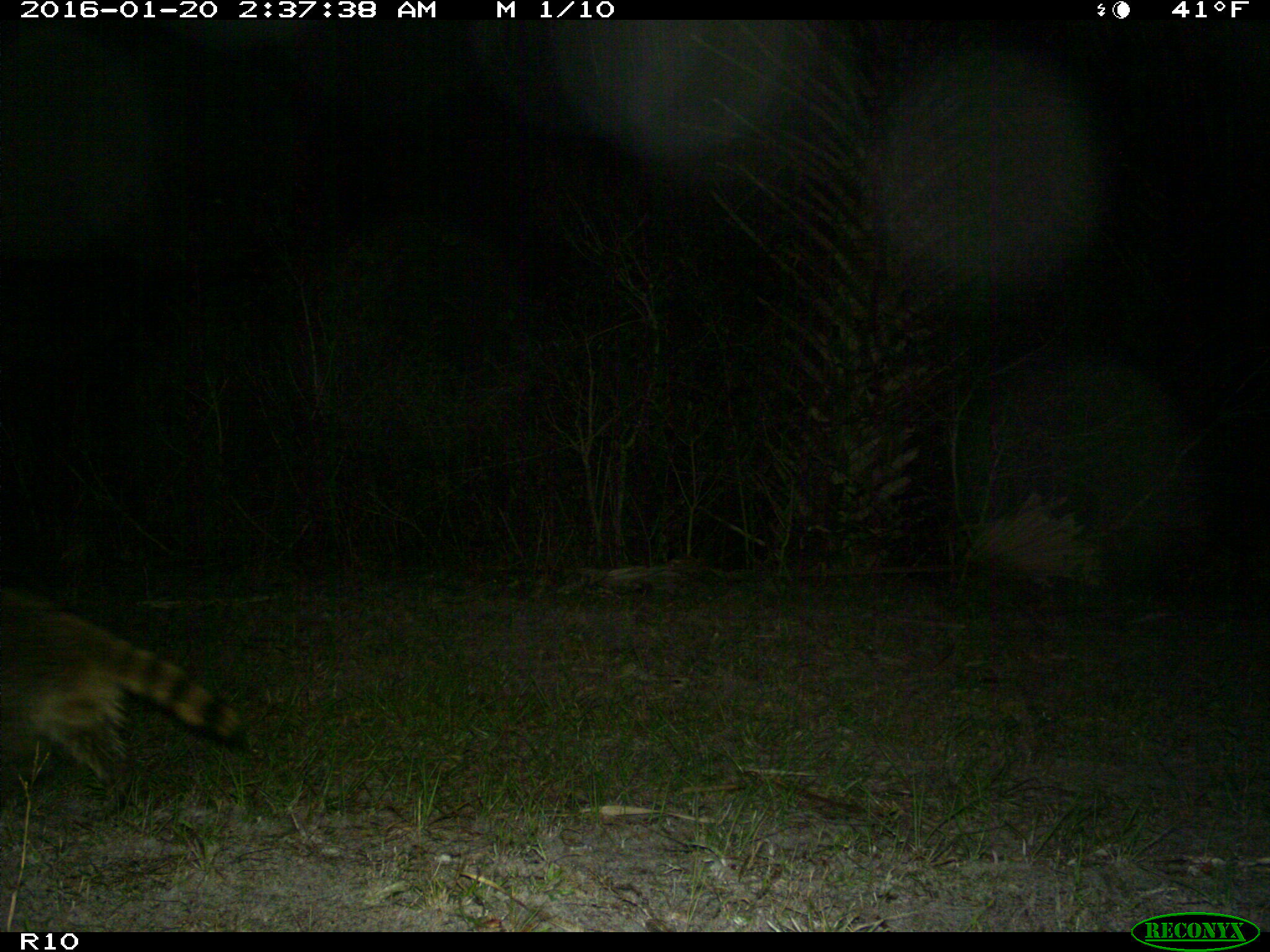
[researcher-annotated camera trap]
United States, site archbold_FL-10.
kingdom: Animalia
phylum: Chordata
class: Mammalia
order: Carnivora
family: Procyonidae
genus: Procyon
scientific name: Procyon lotor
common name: common raccoon